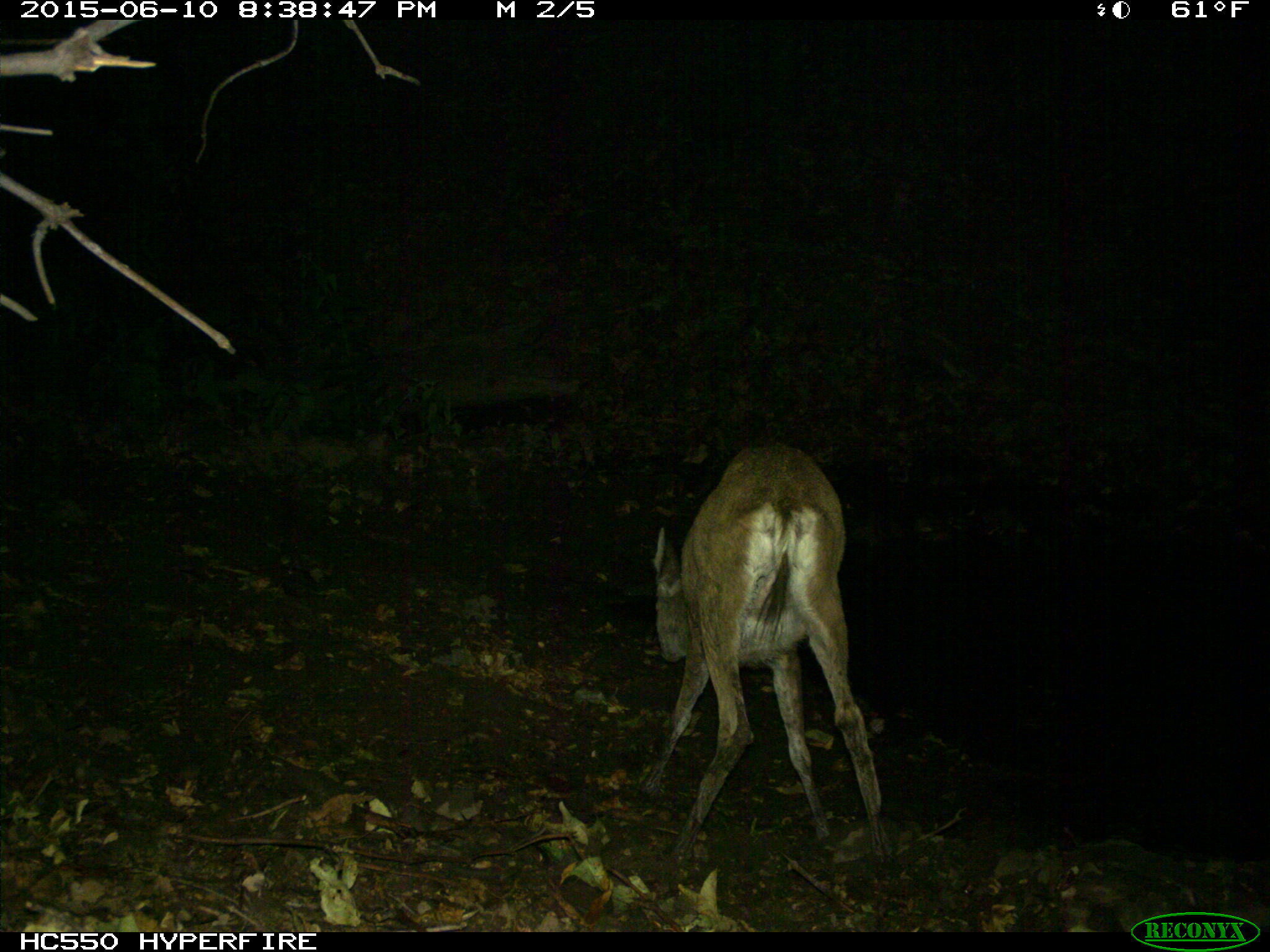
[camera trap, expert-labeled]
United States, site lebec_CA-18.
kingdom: Animalia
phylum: Chordata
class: Mammalia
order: Artiodactyla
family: Cervidae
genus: Odocoileus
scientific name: Odocoileus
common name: deer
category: unidentified deer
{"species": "unidentified deer (deer) (Odocoileus)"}